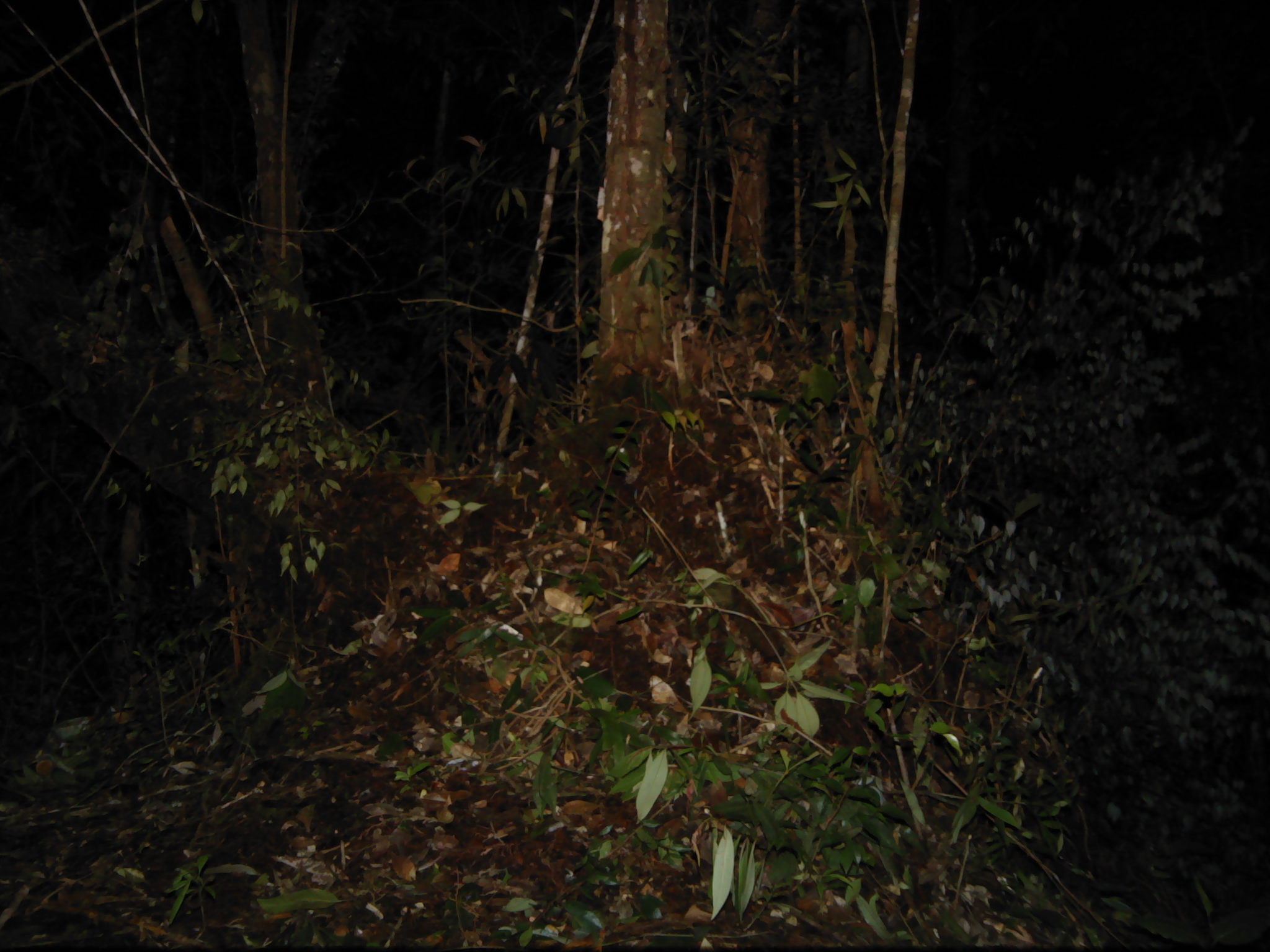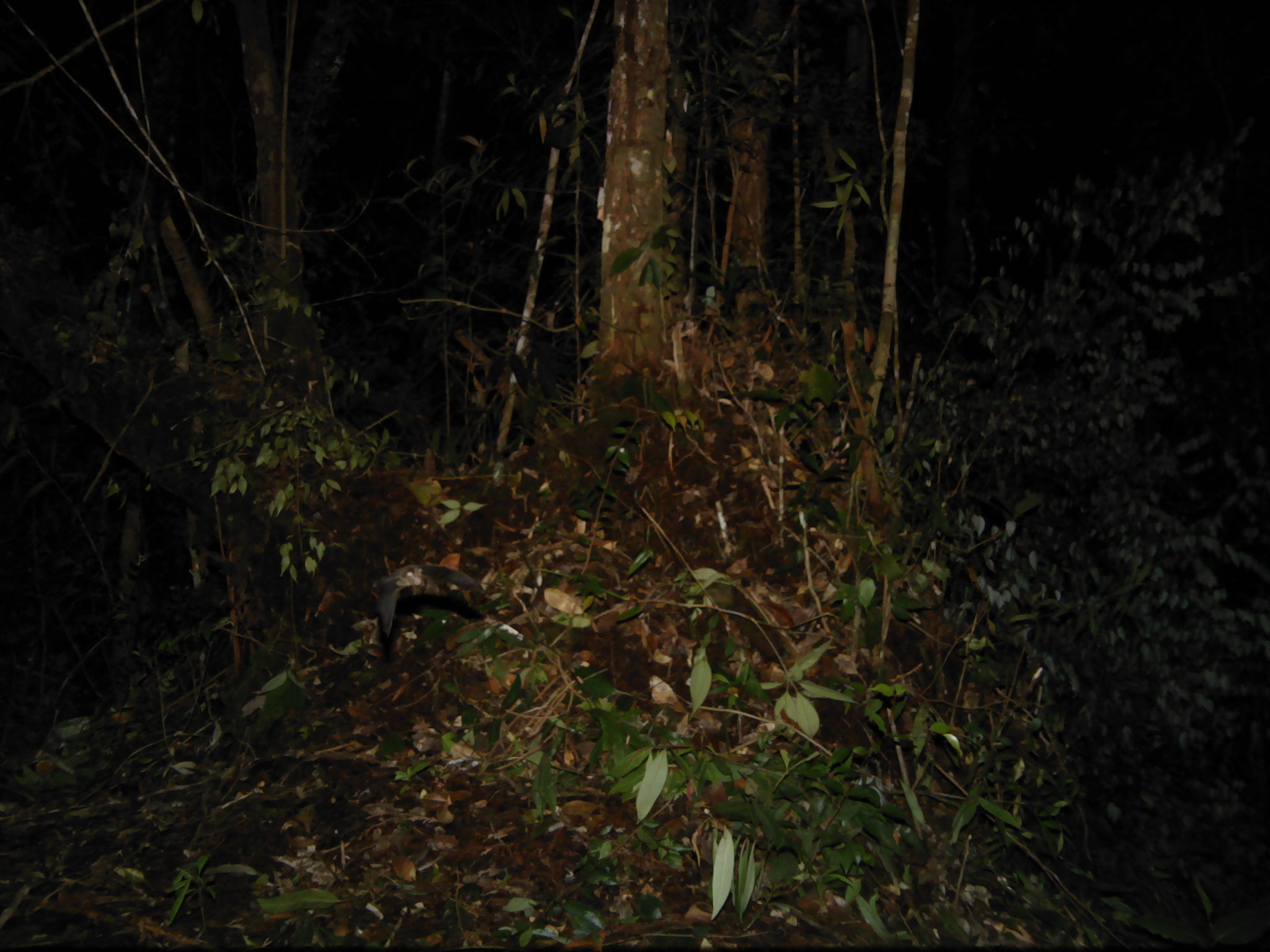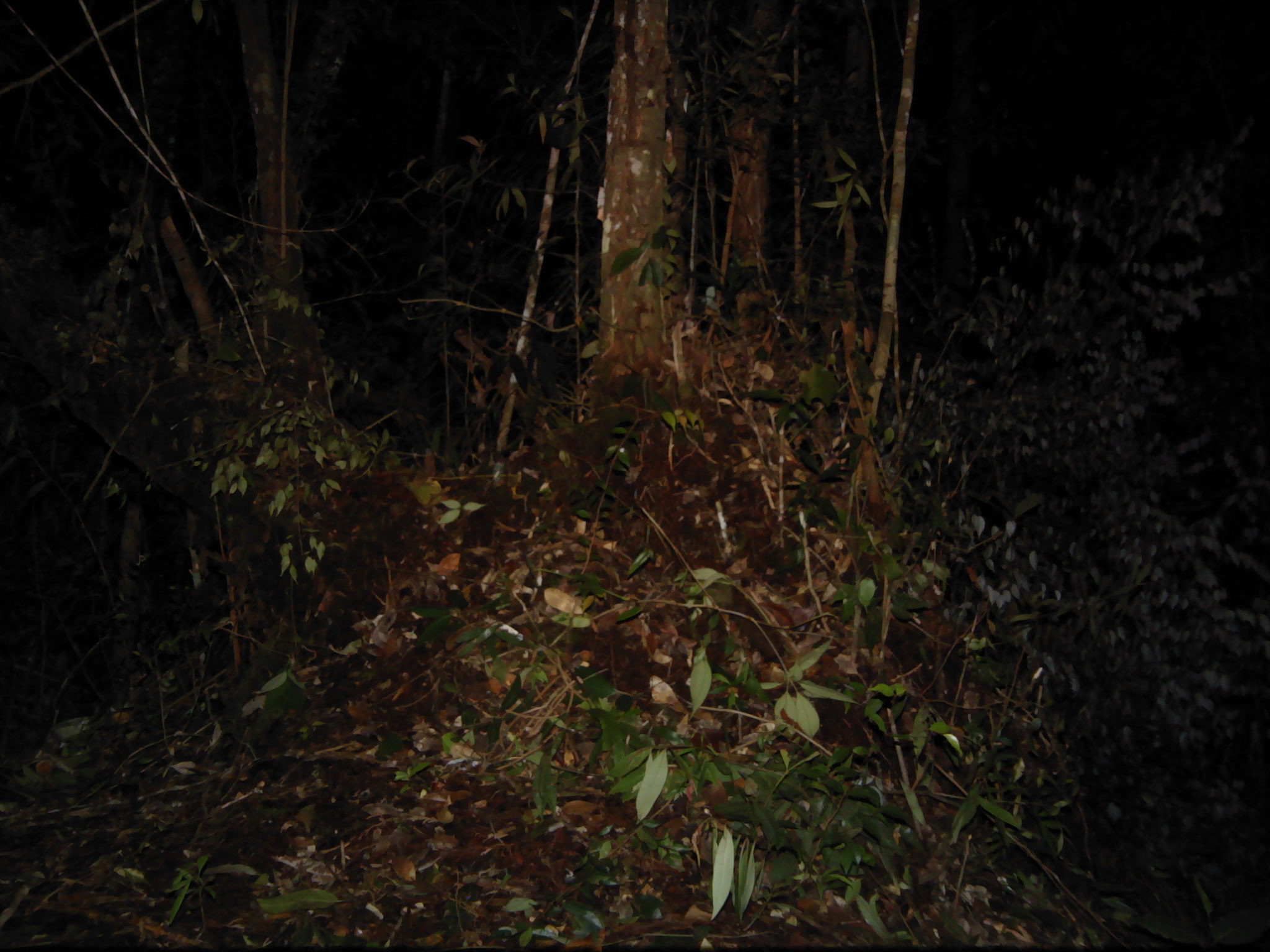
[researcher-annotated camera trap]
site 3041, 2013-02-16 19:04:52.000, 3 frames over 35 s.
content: unidentified animal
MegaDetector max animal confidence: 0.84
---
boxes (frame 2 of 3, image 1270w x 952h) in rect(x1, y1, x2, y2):
unknown: rect(373, 563, 484, 637)